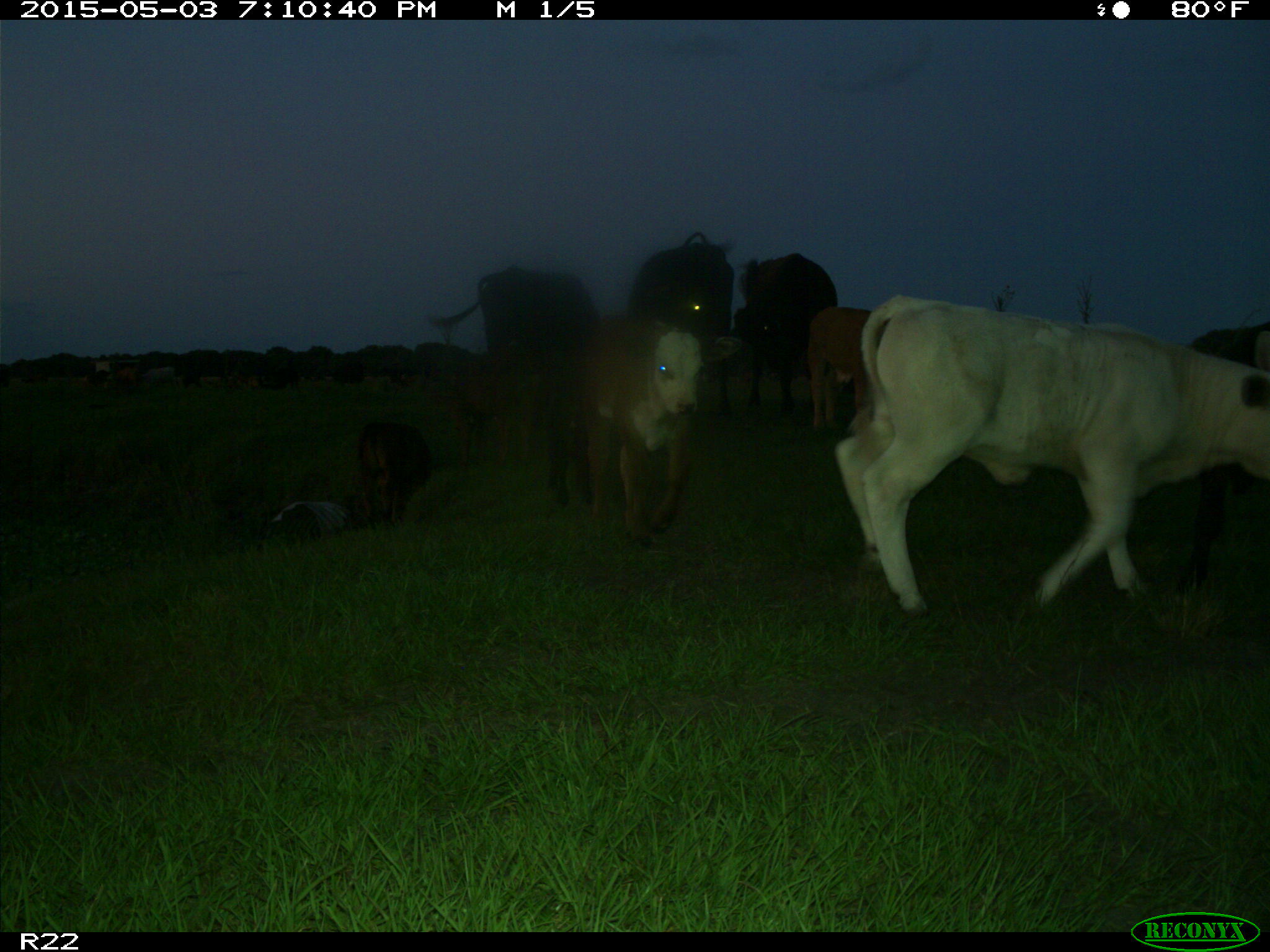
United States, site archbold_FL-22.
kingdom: Animalia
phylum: Chordata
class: Mammalia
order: Artiodactyla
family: Bovidae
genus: Bos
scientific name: Bos taurus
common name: domestic cow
Bos taurus (domestic cow).